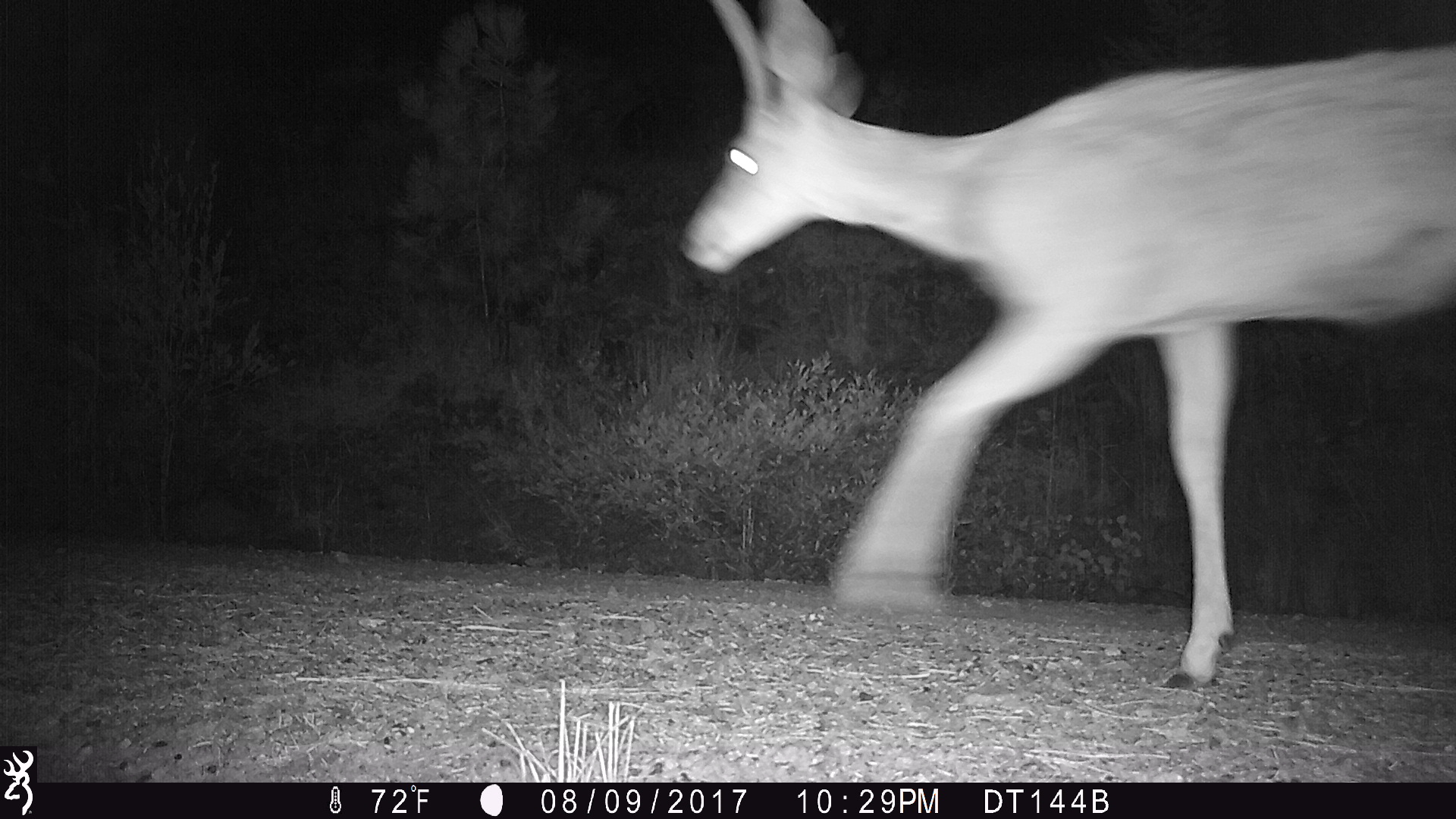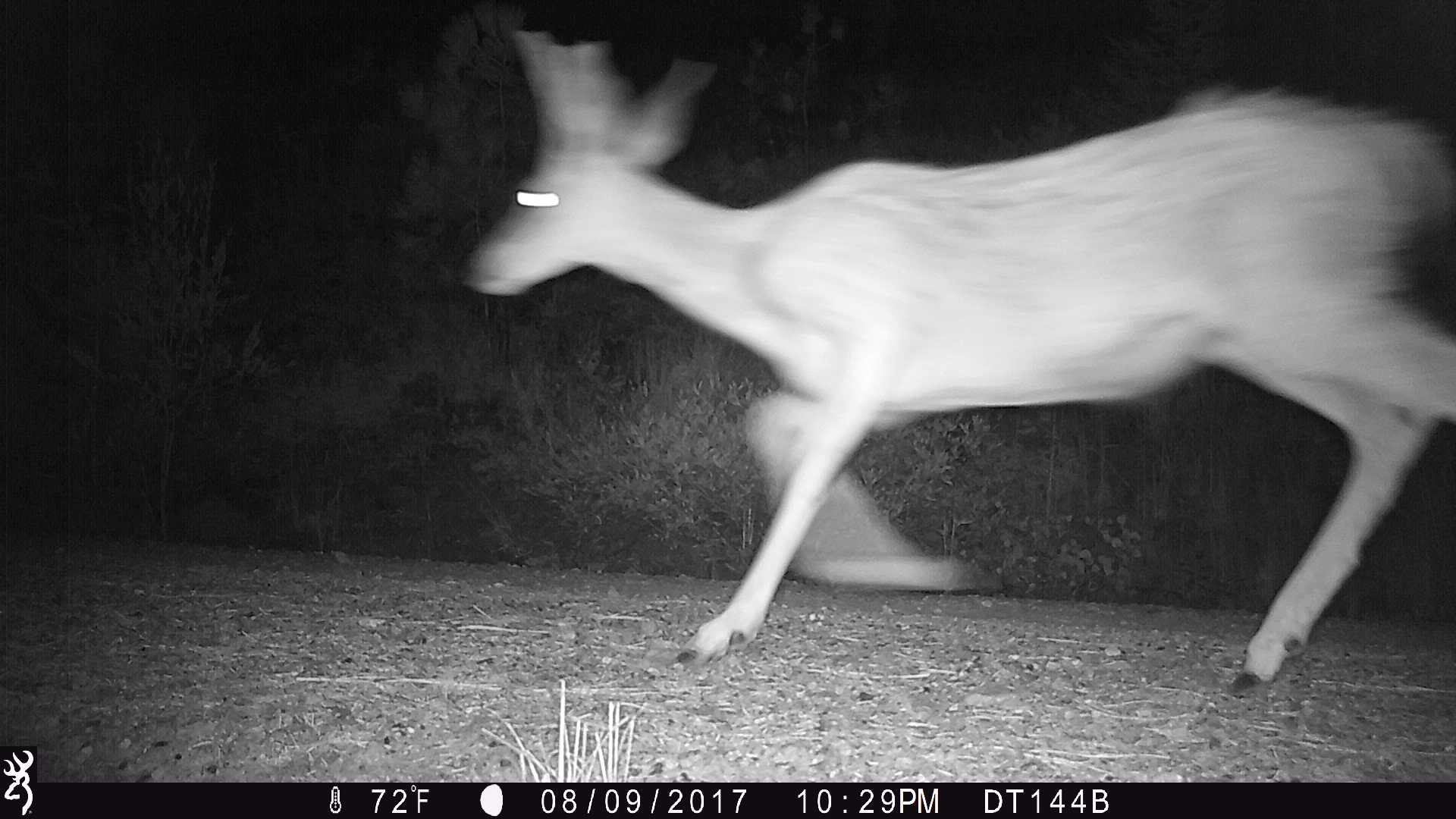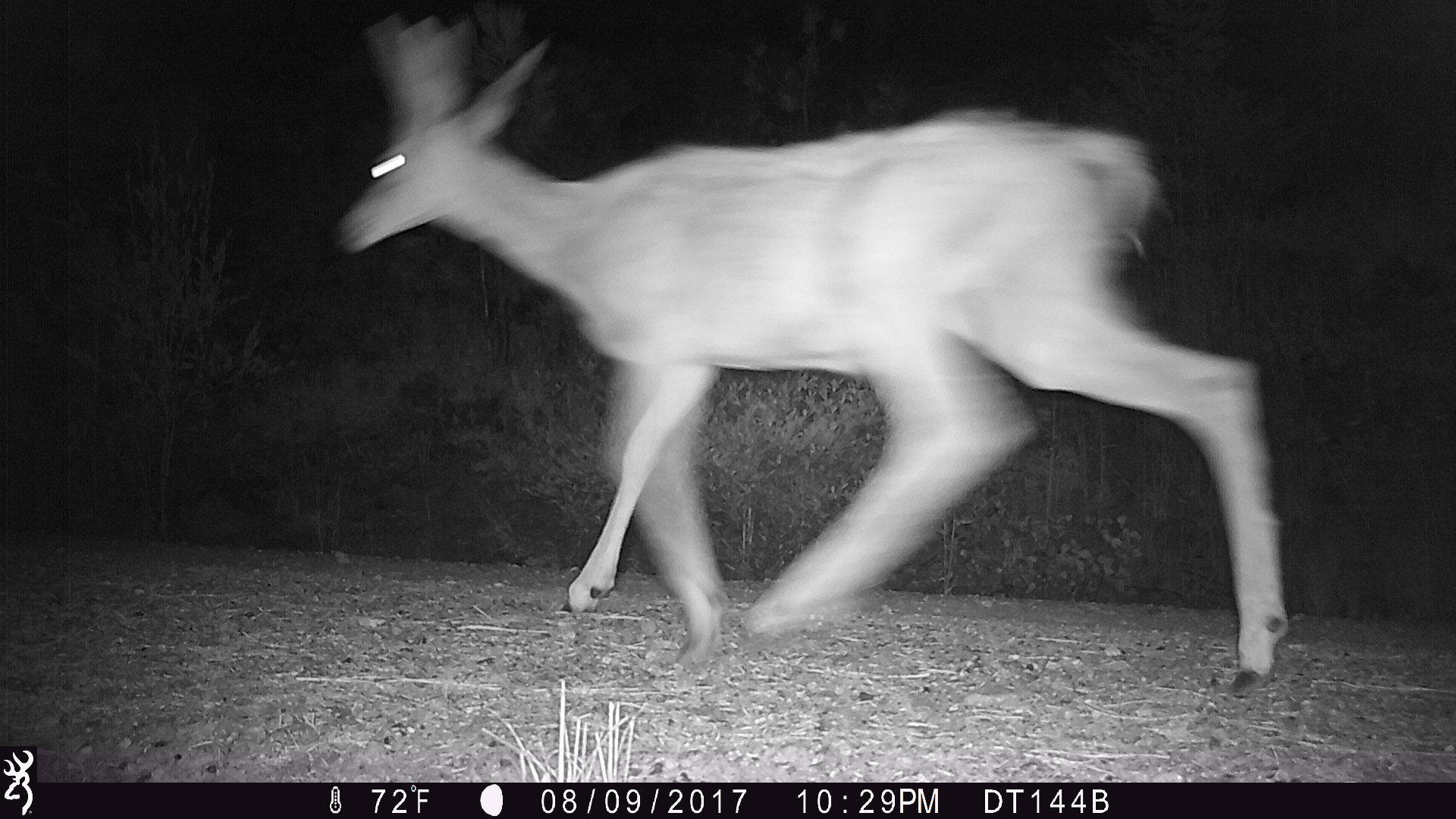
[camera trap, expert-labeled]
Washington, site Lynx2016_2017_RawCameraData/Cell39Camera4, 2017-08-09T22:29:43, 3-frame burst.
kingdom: Animalia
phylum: Chordata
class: Mammalia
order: Artiodactyla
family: Cervidae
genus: Odocoileus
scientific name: Odocoileus hemionus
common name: mule deer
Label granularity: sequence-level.